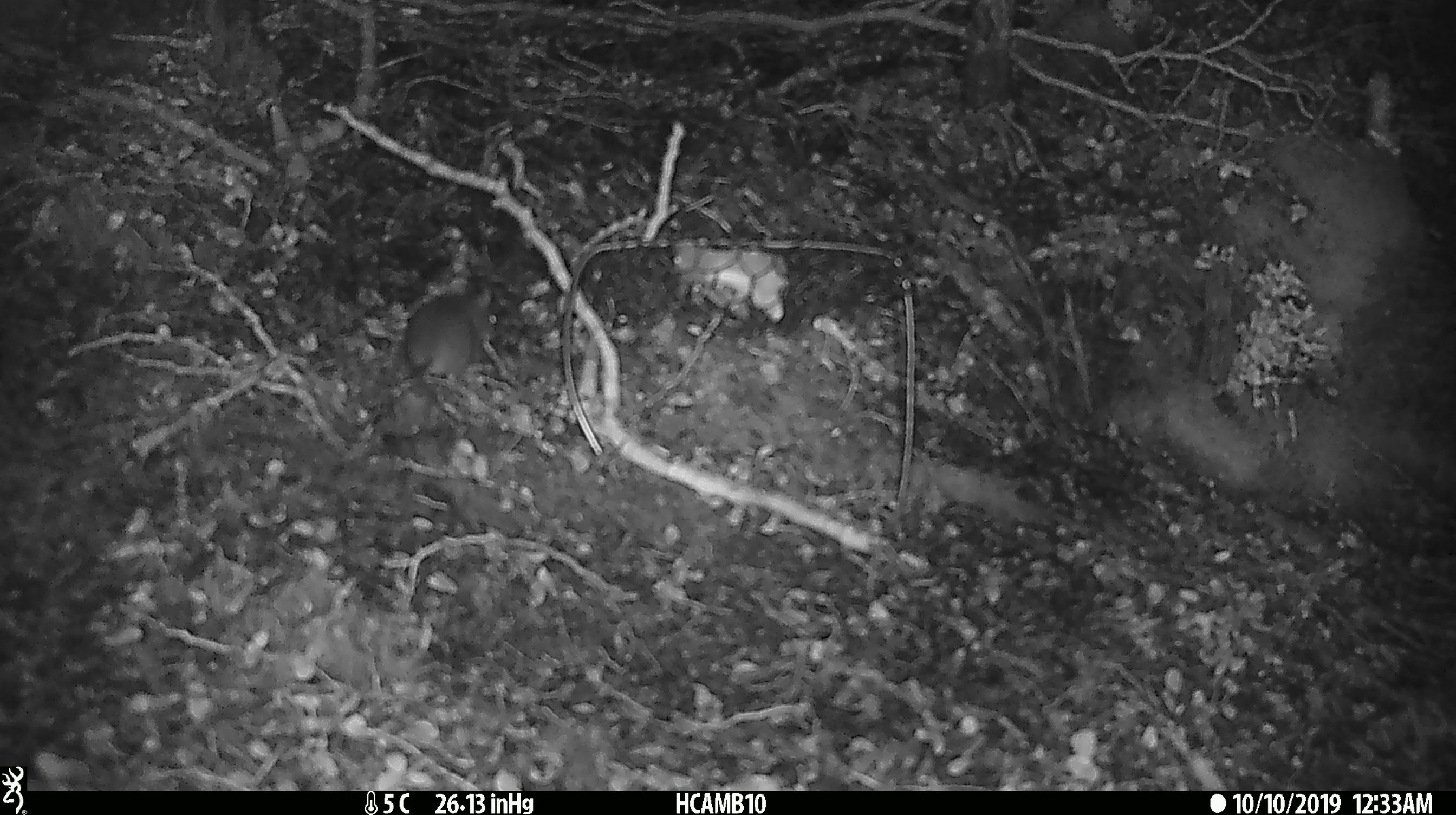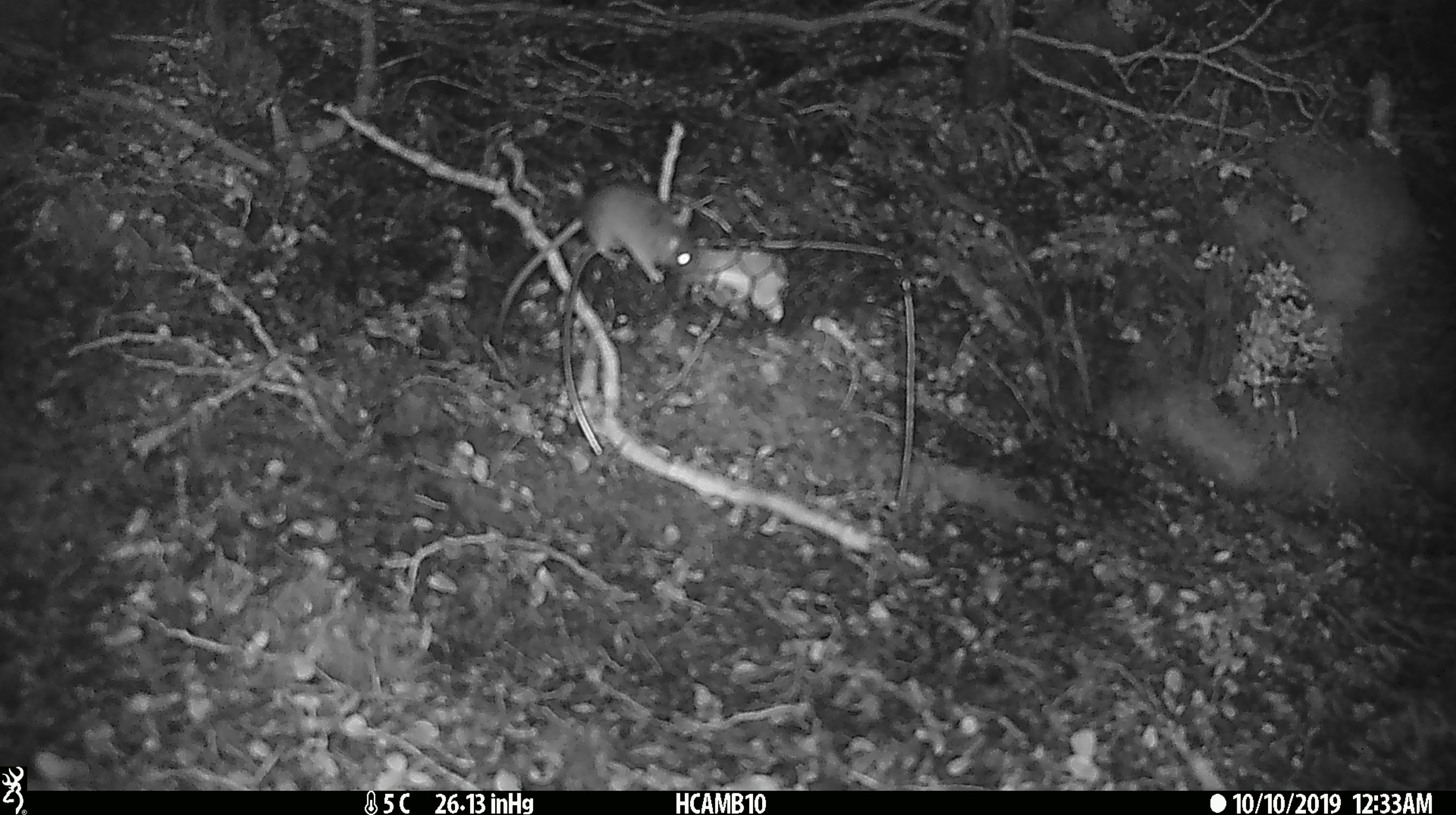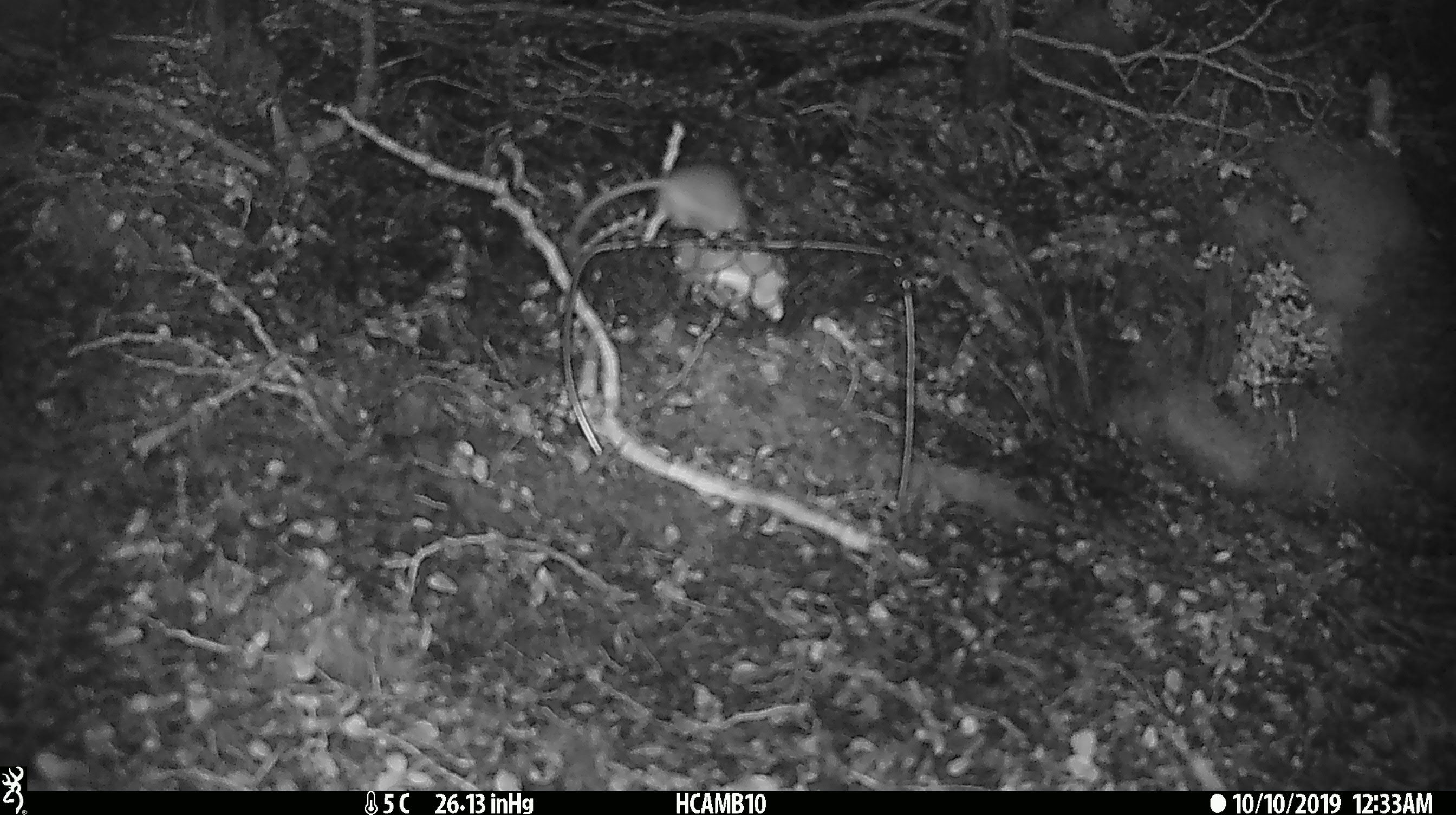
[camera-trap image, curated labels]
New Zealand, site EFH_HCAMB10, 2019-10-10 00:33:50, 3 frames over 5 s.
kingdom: Animalia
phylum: Chordata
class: Mammalia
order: Rodentia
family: Muridae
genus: Mus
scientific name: Mus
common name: mouse